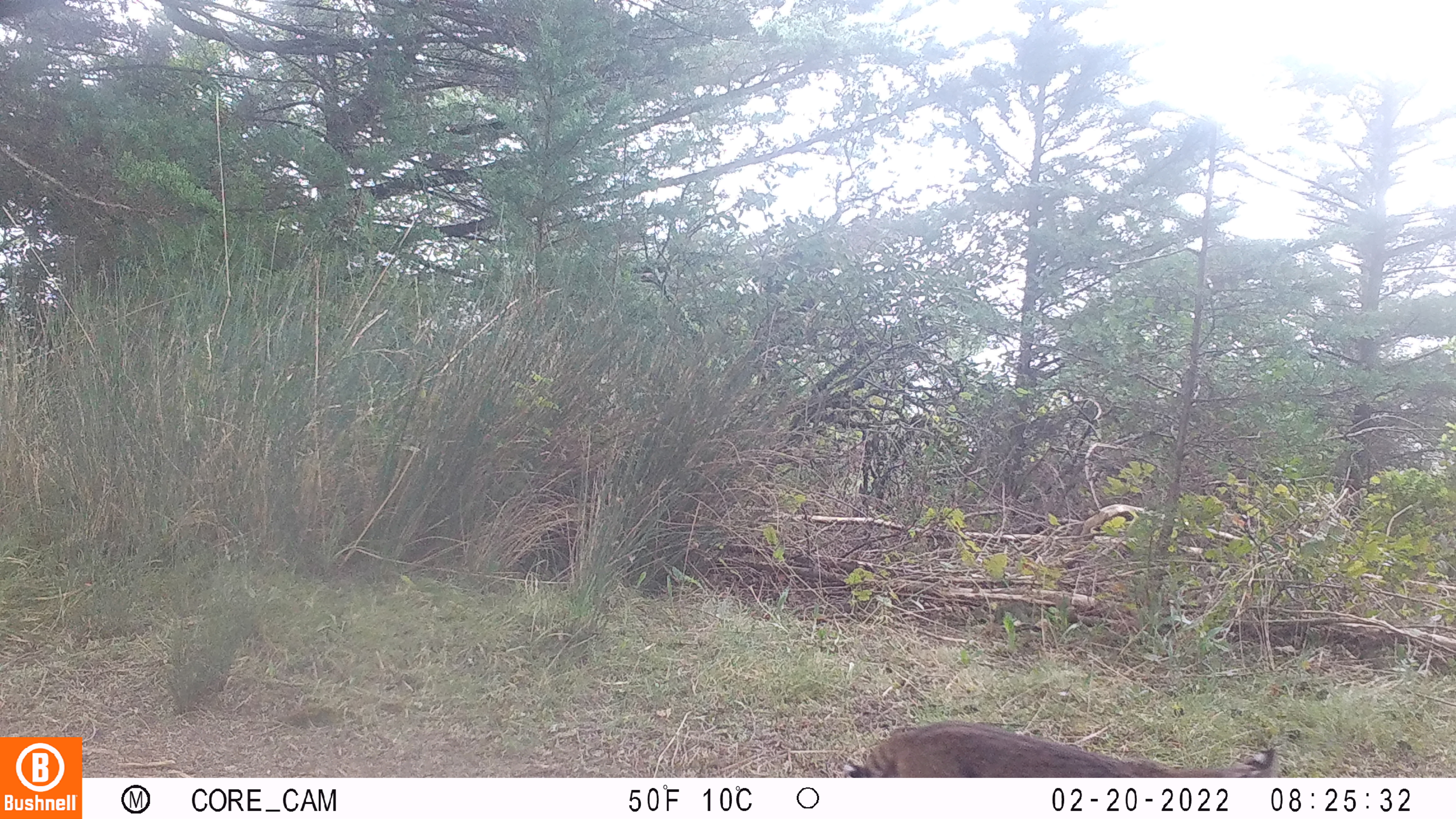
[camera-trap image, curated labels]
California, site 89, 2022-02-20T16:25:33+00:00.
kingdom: Animalia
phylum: Chordata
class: Mammalia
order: Carnivora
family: Felidae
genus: Lynx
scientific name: Lynx rufus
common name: bobcat